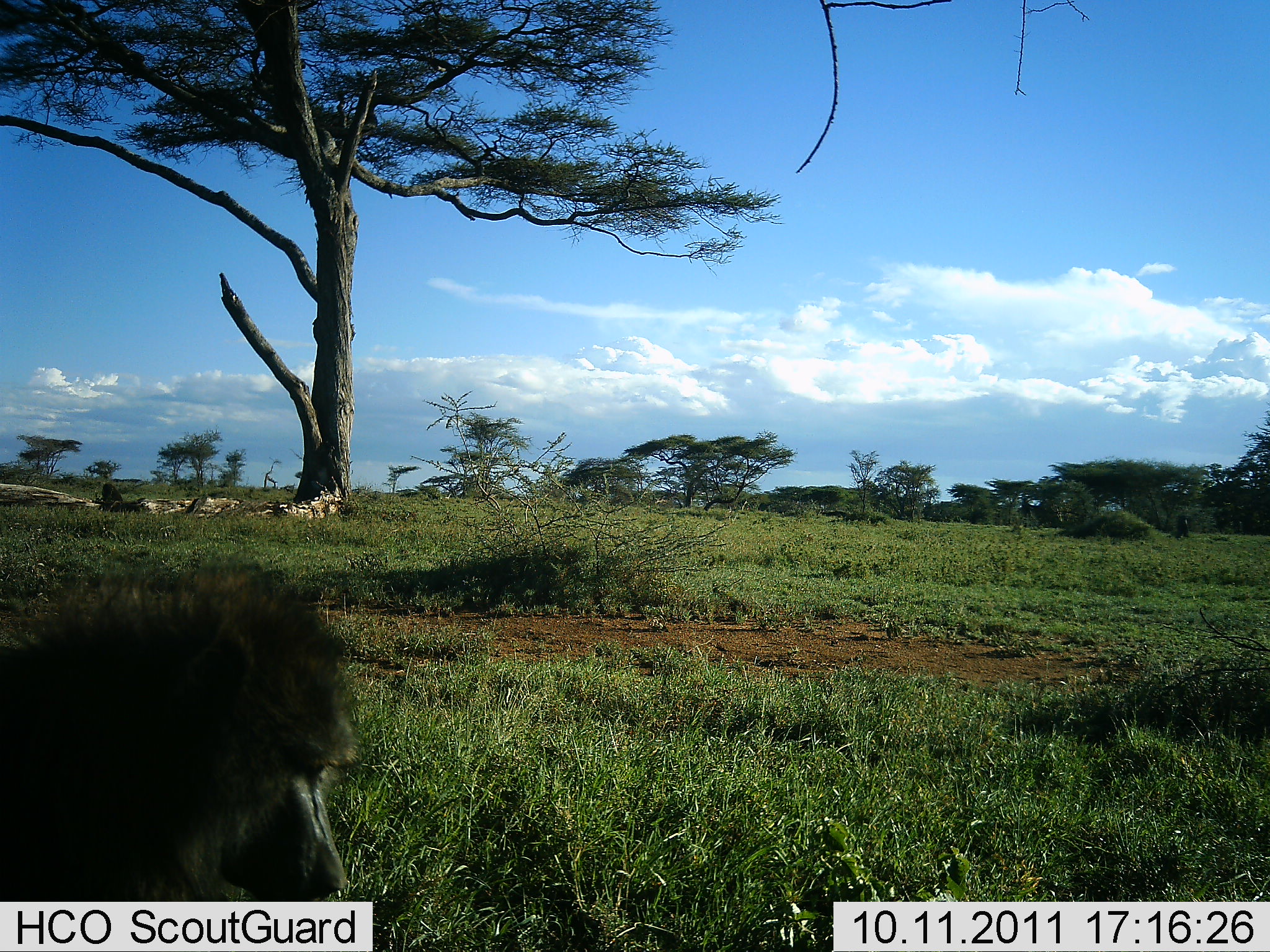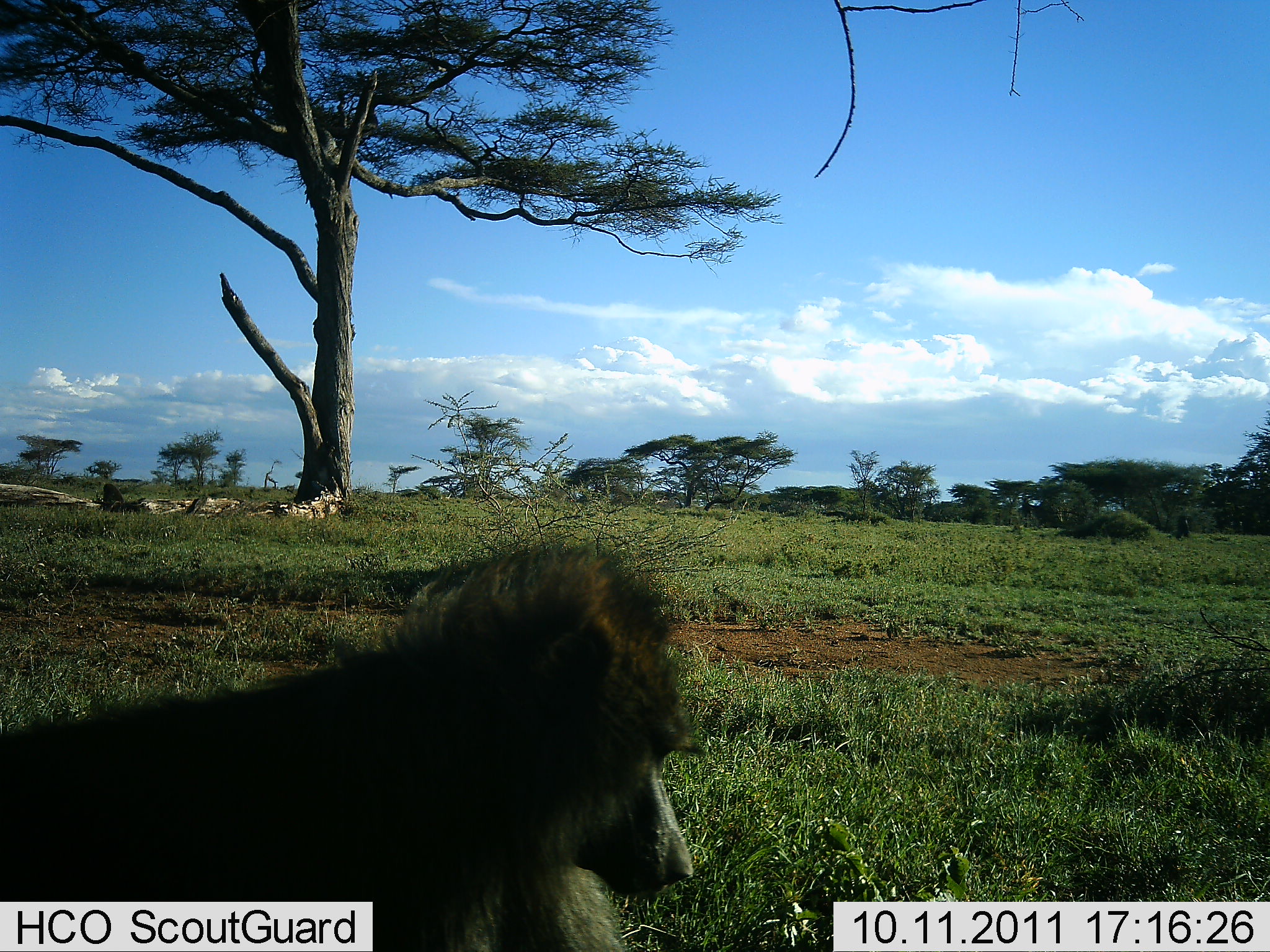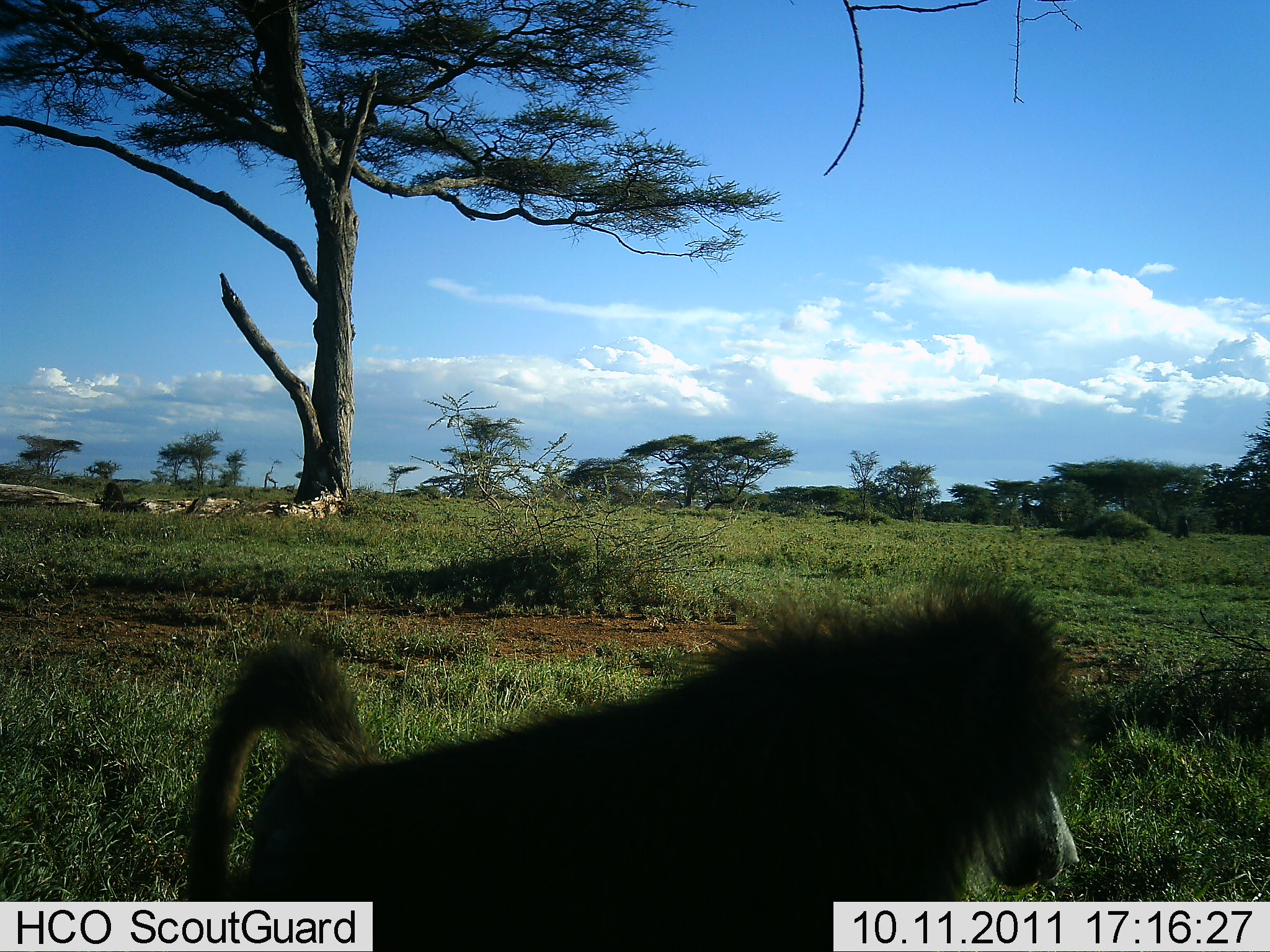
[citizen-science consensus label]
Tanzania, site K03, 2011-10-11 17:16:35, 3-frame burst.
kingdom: Animalia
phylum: Chordata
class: Mammalia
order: Primates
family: Cercopithecidae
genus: Papio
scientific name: Papio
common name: baboon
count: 1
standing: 9%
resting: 0%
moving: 91%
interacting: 0%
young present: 0%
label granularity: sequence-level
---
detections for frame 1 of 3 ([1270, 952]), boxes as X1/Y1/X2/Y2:
animal: 2/538/363/950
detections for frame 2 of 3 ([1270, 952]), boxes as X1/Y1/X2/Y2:
animal: 2/541/701/952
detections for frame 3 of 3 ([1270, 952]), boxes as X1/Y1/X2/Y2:
animal: 184/558/1108/949